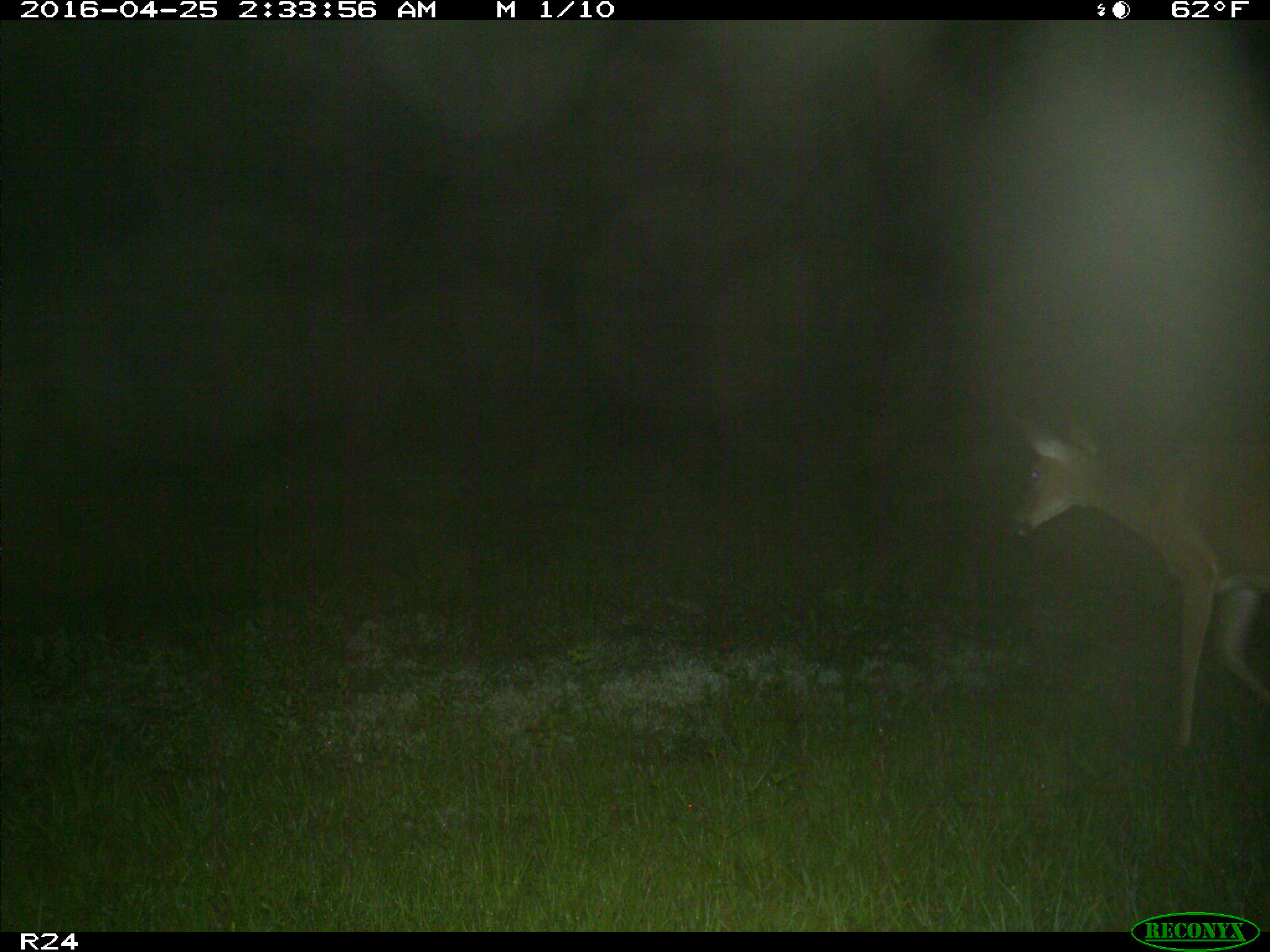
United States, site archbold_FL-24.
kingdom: Animalia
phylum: Chordata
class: Mammalia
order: Artiodactyla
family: Cervidae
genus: Odocoileus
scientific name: Odocoileus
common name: deer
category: unidentified deer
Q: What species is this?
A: Unidentified deer (deer) (Odocoileus).